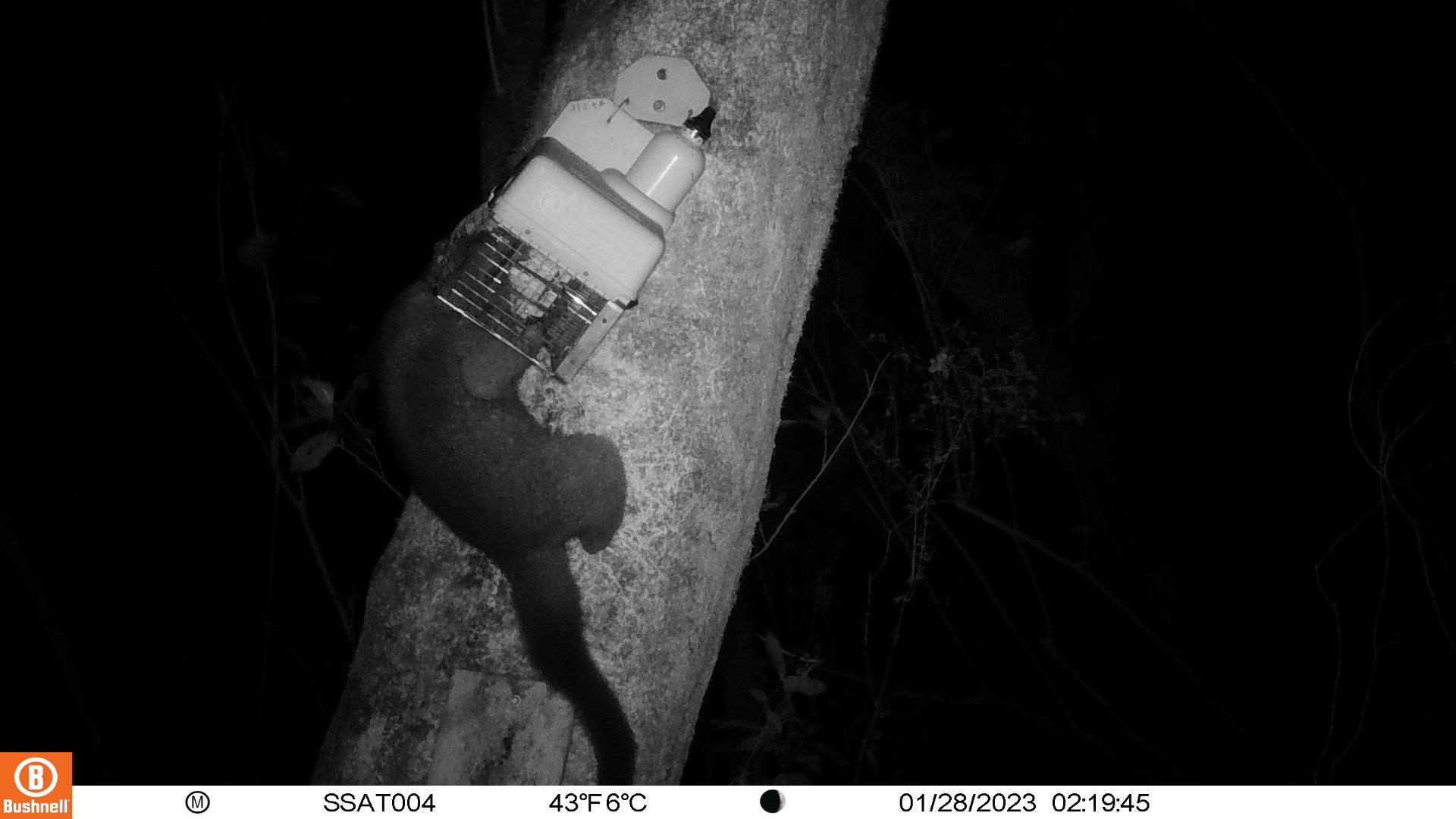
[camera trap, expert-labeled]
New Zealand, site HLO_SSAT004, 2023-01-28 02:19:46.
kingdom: Animalia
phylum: Chordata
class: Mammalia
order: Diprotodontia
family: Phalangeridae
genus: Trichosurus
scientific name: Trichosurus vulpecula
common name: common brushtail possum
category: possum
Possum (common brushtail possum) (Trichosurus vulpecula).